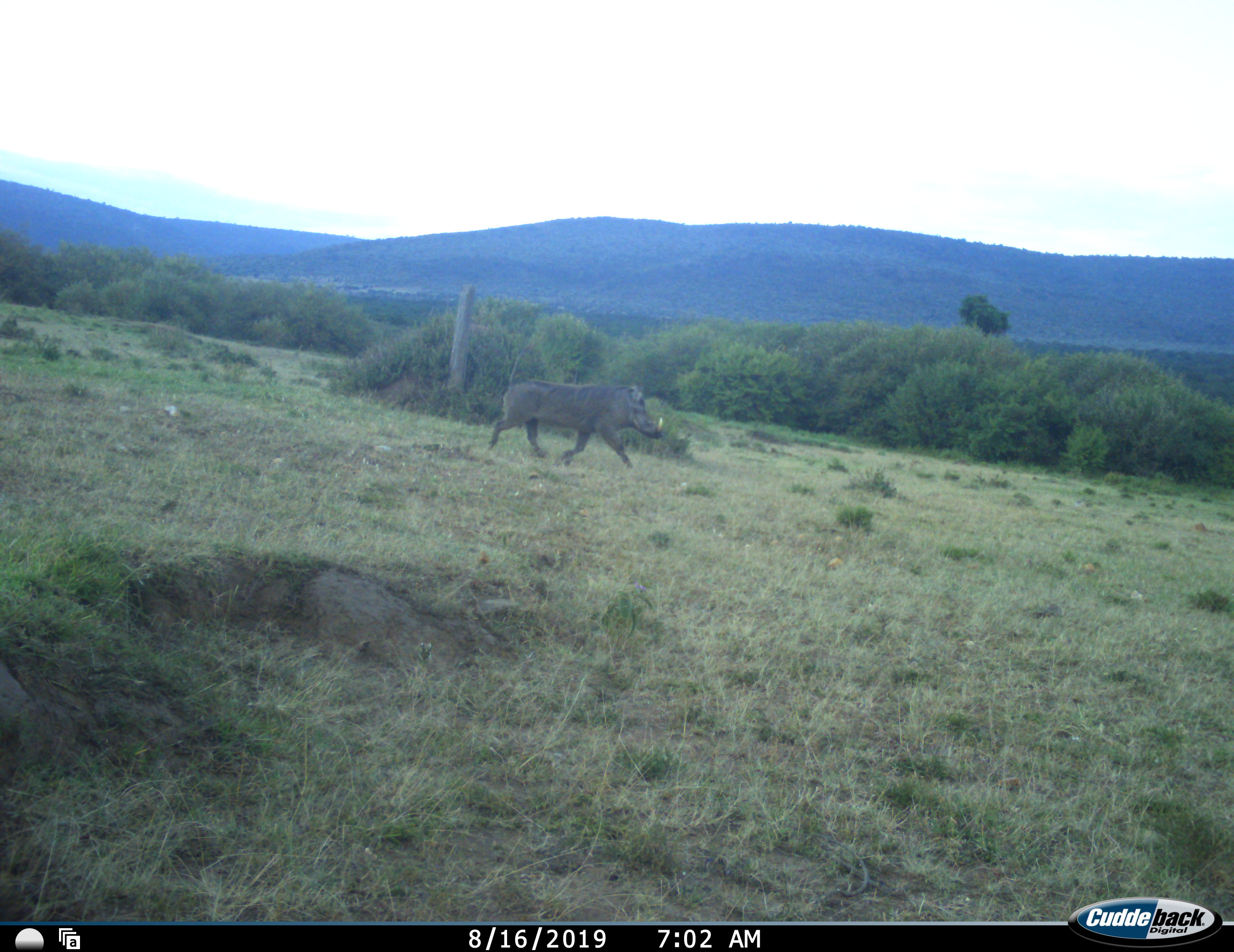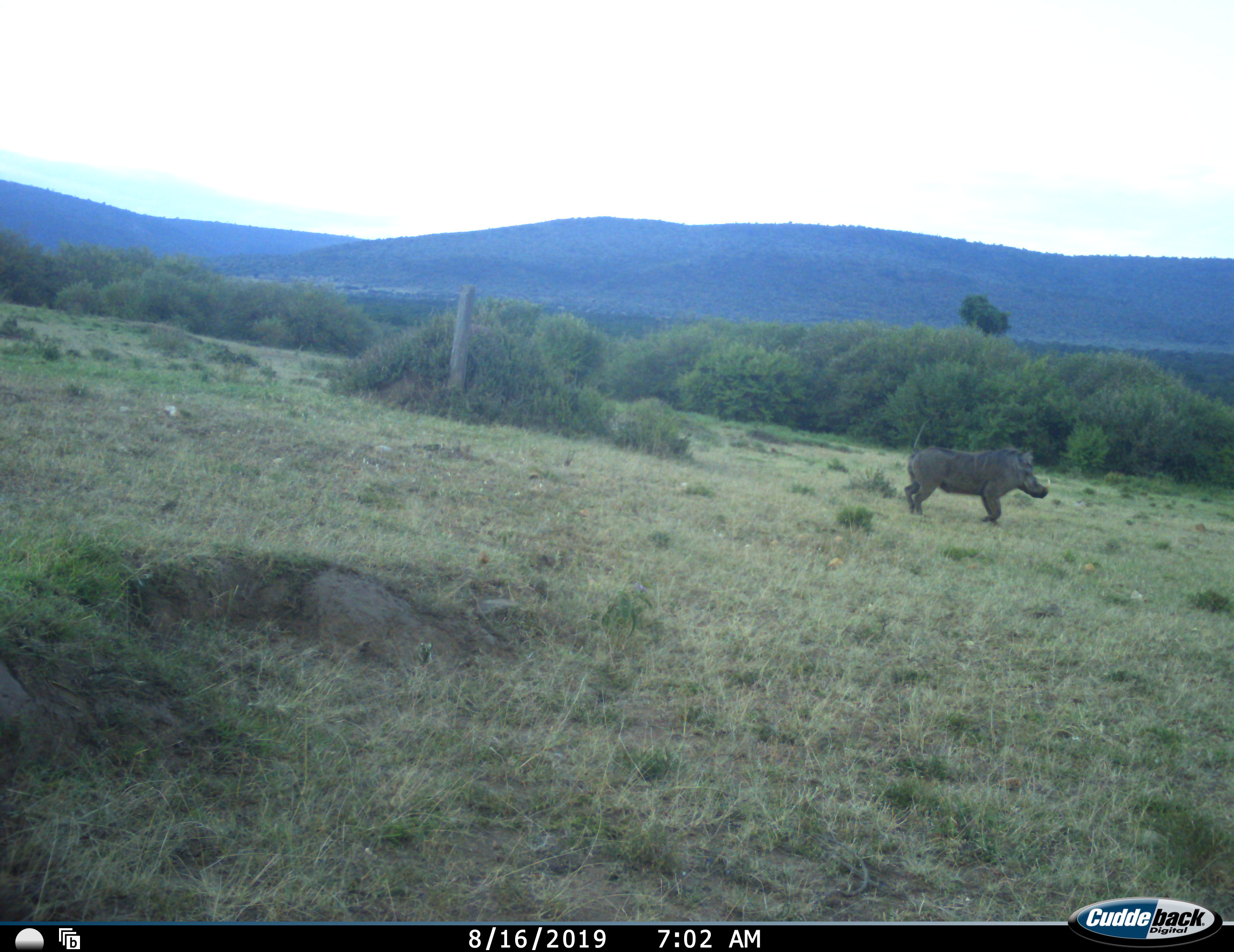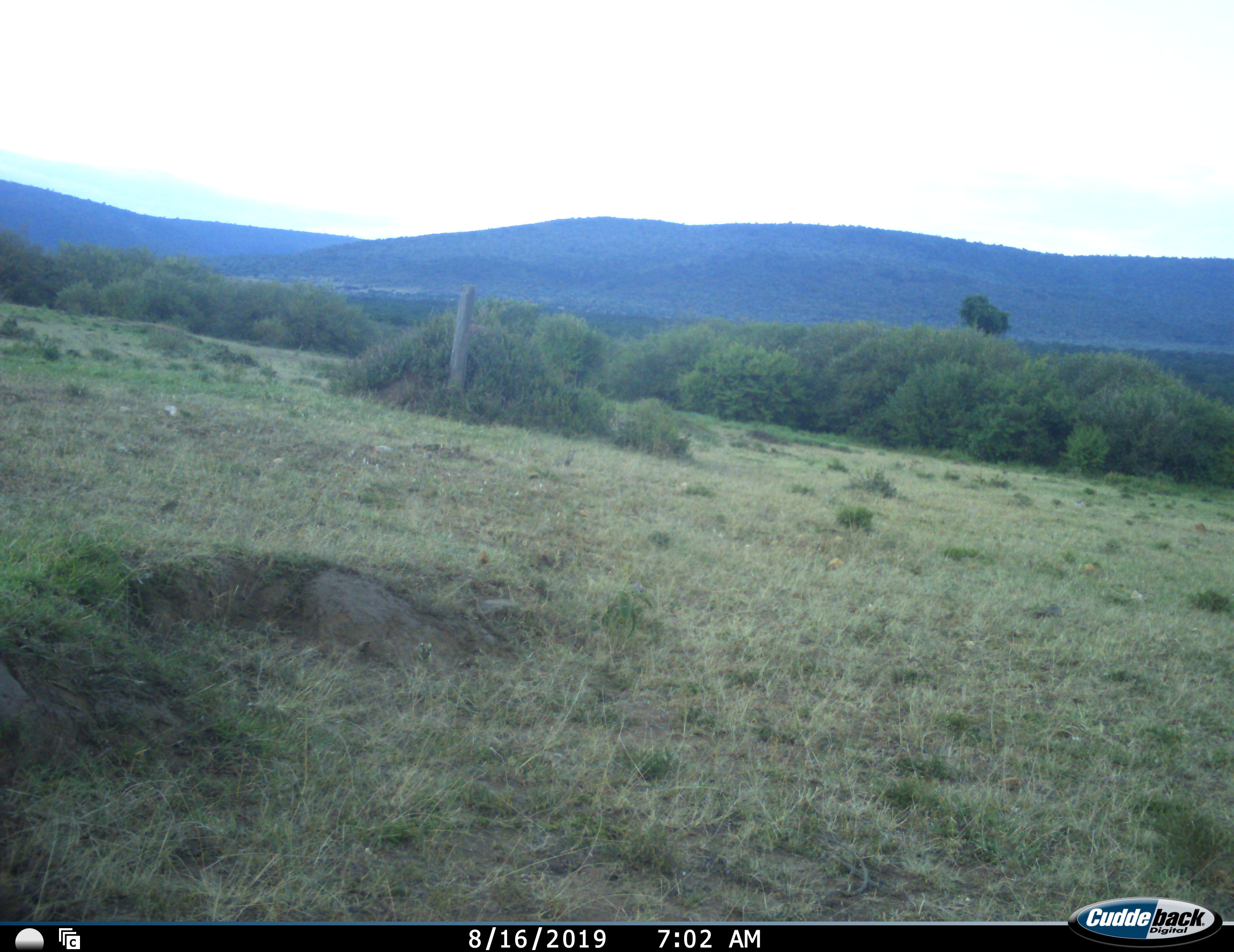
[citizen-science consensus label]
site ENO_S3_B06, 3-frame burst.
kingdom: Animalia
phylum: Chordata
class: Mammalia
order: Artiodactyla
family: Suidae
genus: Phacochoerus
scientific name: Phacochoerus africanus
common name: warthog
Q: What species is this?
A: Warthog (Phacochoerus africanus).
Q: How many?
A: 1.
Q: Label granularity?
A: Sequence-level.